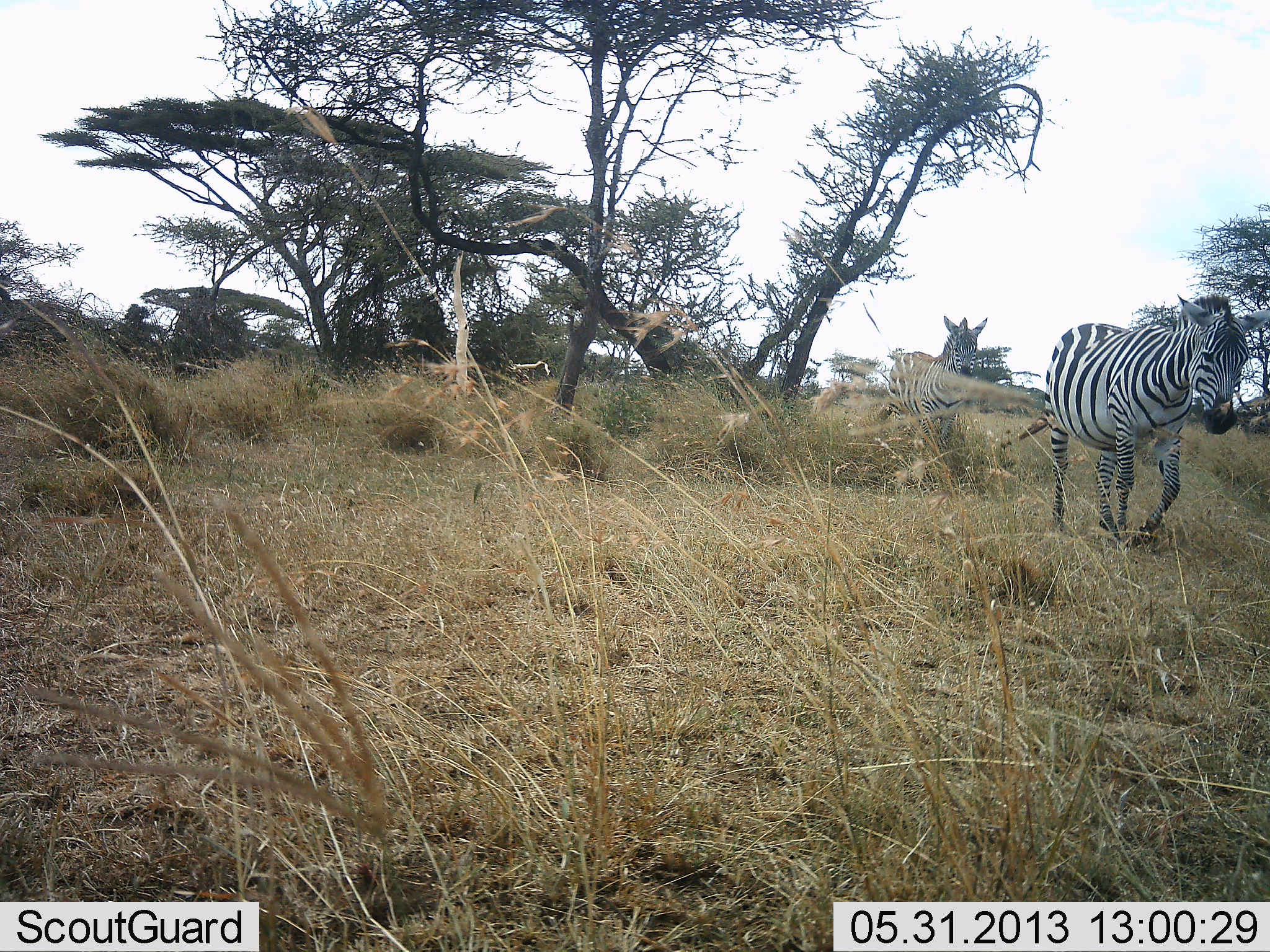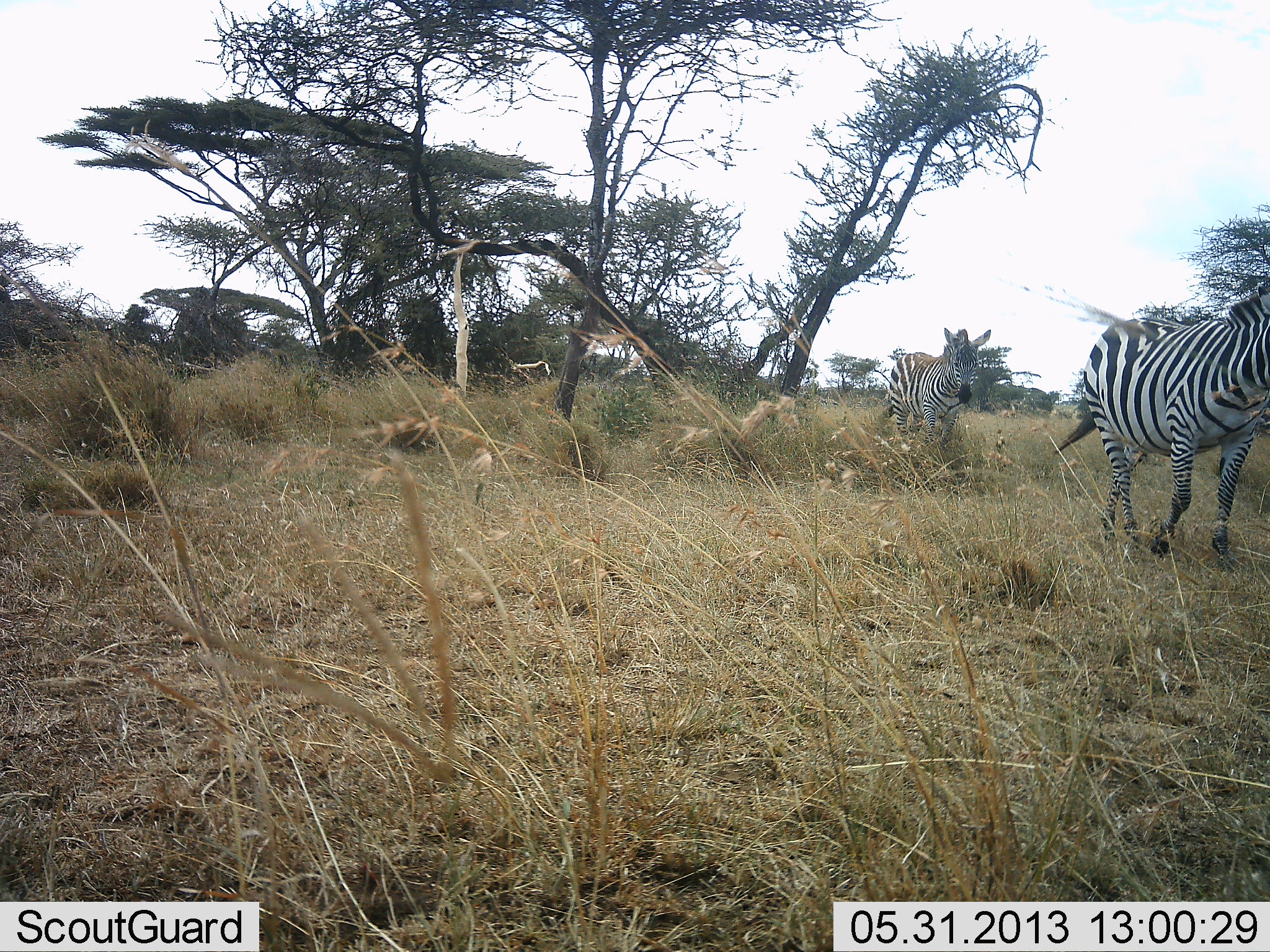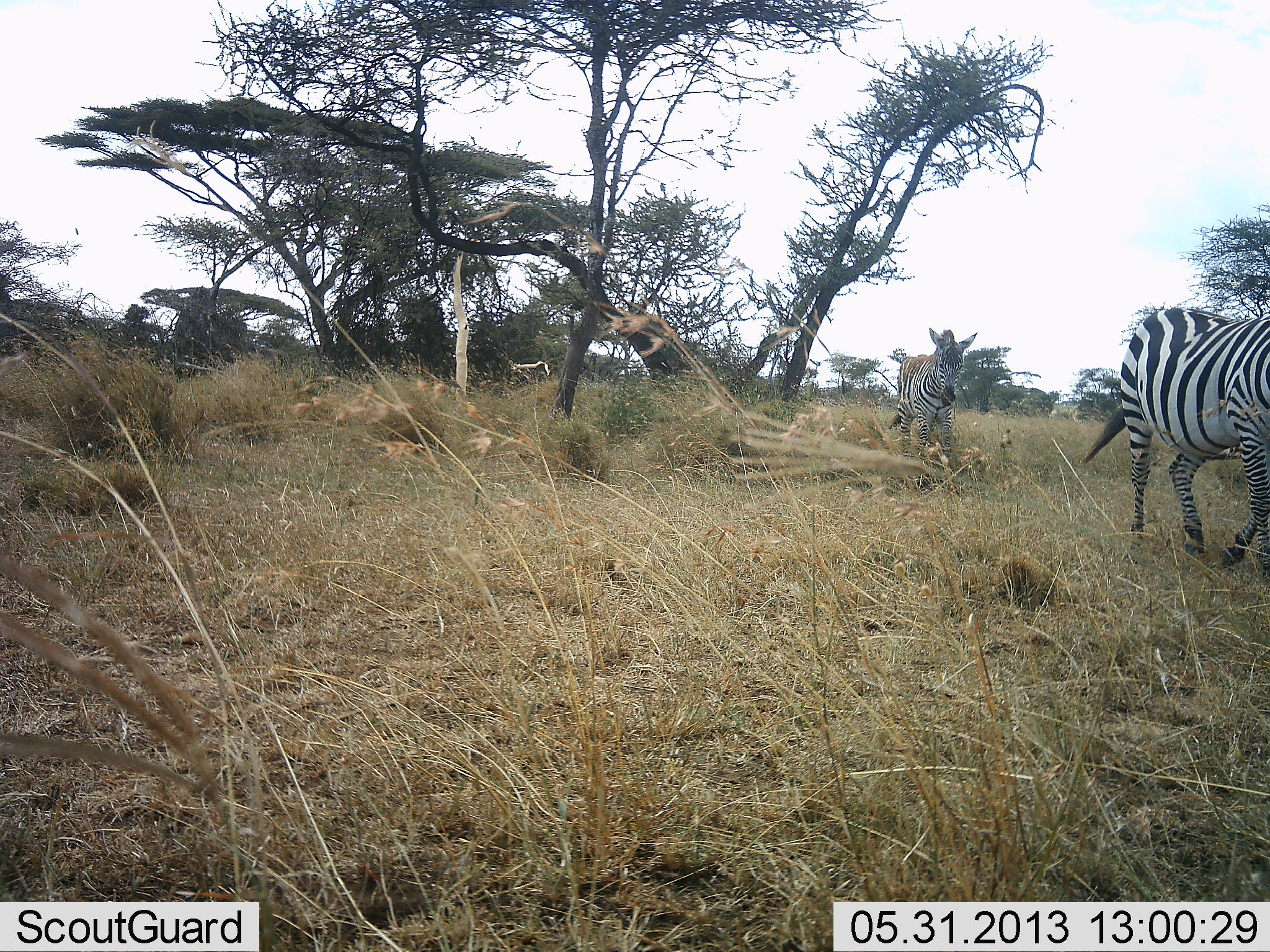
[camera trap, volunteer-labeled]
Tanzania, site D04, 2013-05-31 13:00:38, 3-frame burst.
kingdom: Animalia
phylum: Chordata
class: Mammalia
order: Perissodactyla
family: Equidae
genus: Equus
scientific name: Equus quagga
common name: plains zebra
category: zebra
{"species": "zebra (plains zebra) (Equus quagga)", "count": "2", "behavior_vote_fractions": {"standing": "0%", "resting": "0%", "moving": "100%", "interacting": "0%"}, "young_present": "0%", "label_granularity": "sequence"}